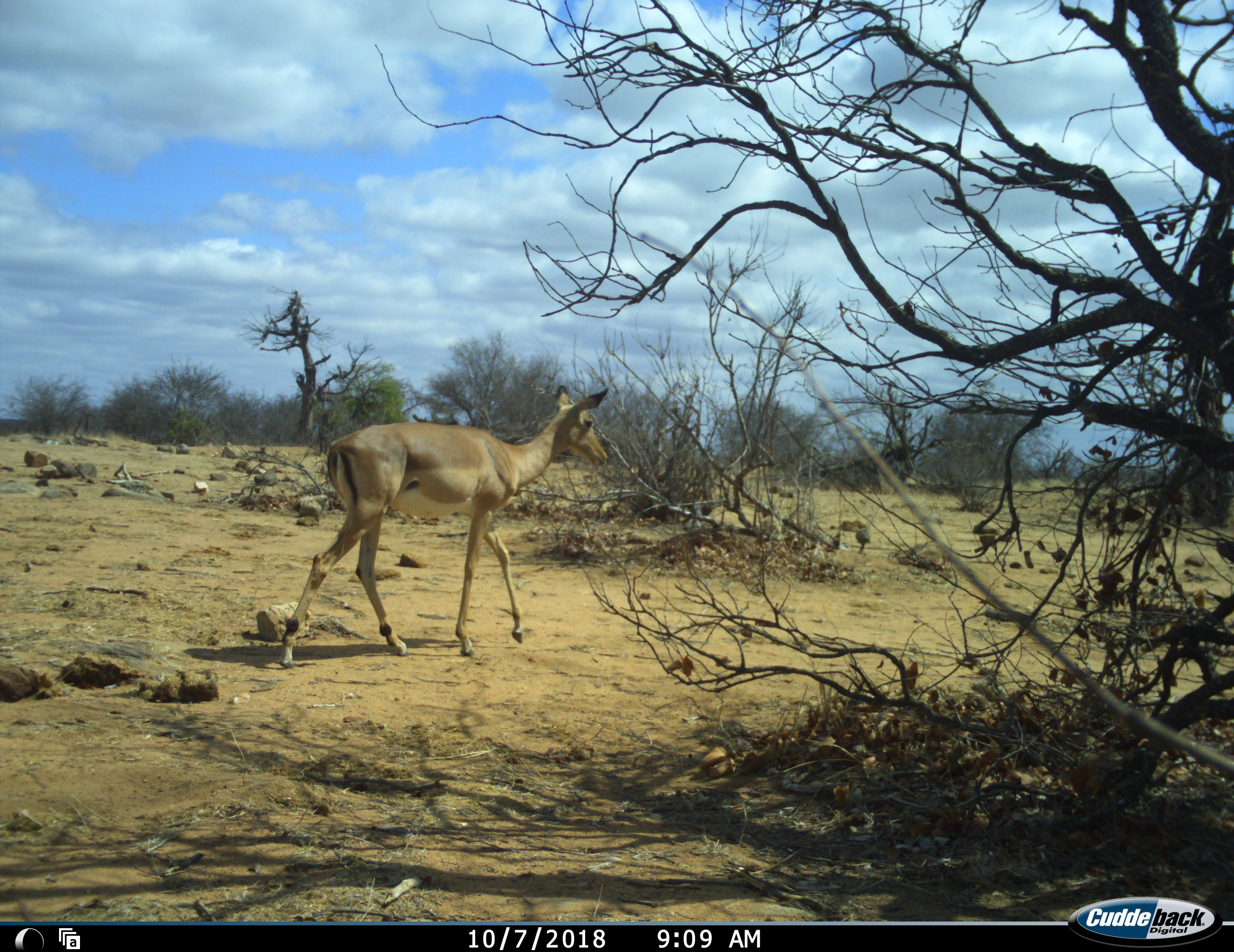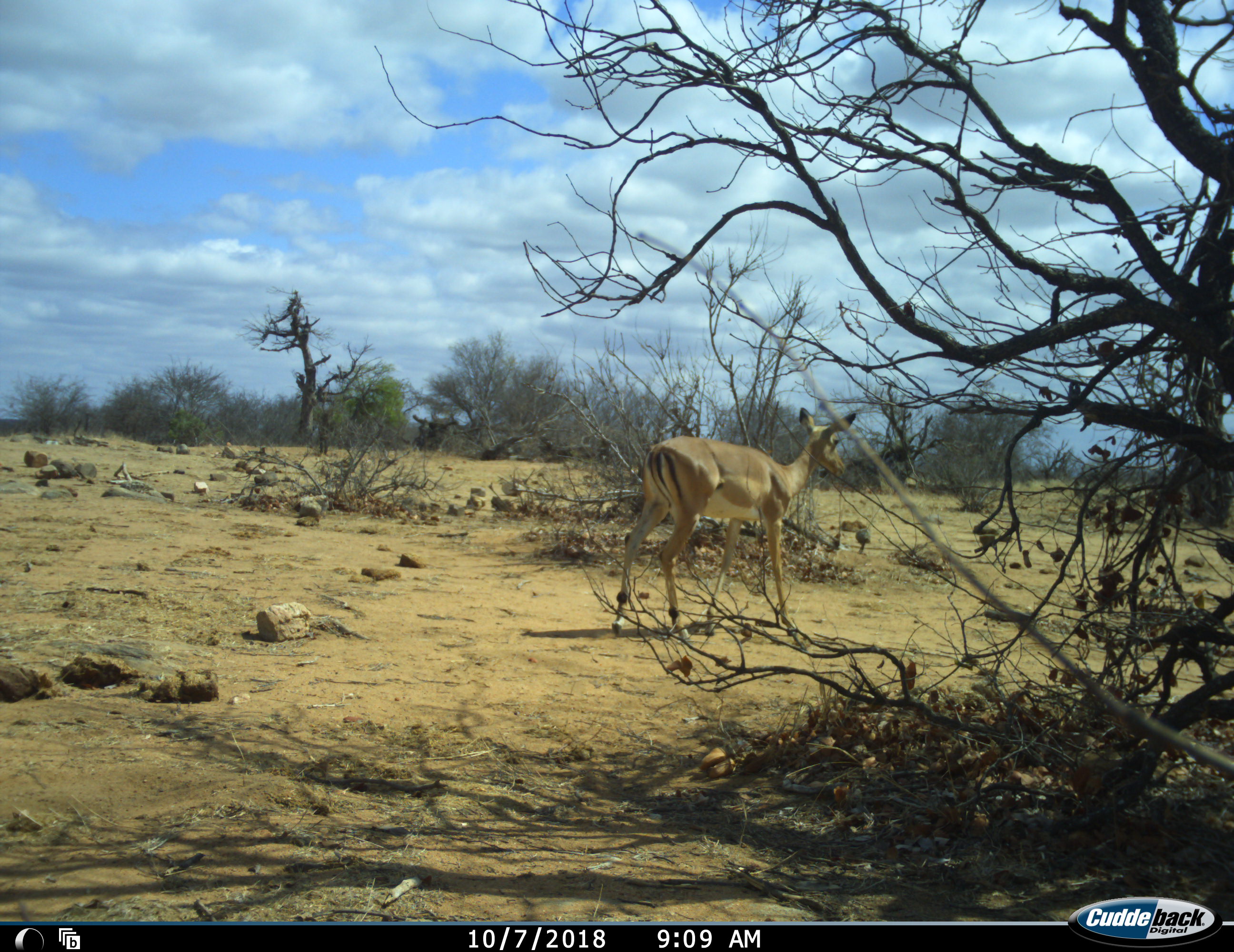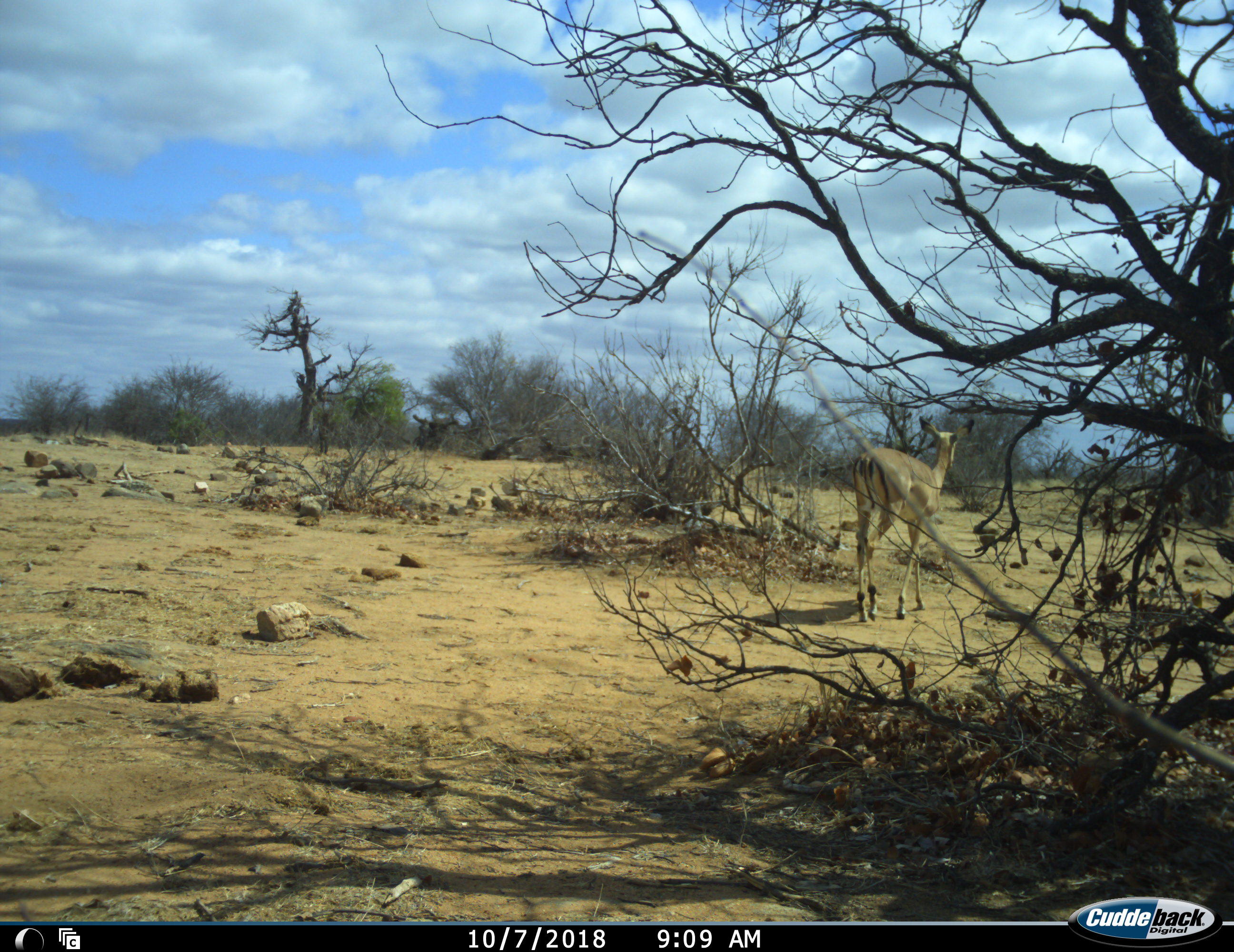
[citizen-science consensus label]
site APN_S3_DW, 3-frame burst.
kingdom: Animalia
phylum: Chordata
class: Mammalia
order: Artiodactyla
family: Bovidae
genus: Aepyceros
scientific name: Aepyceros melampus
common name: impala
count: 1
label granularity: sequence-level